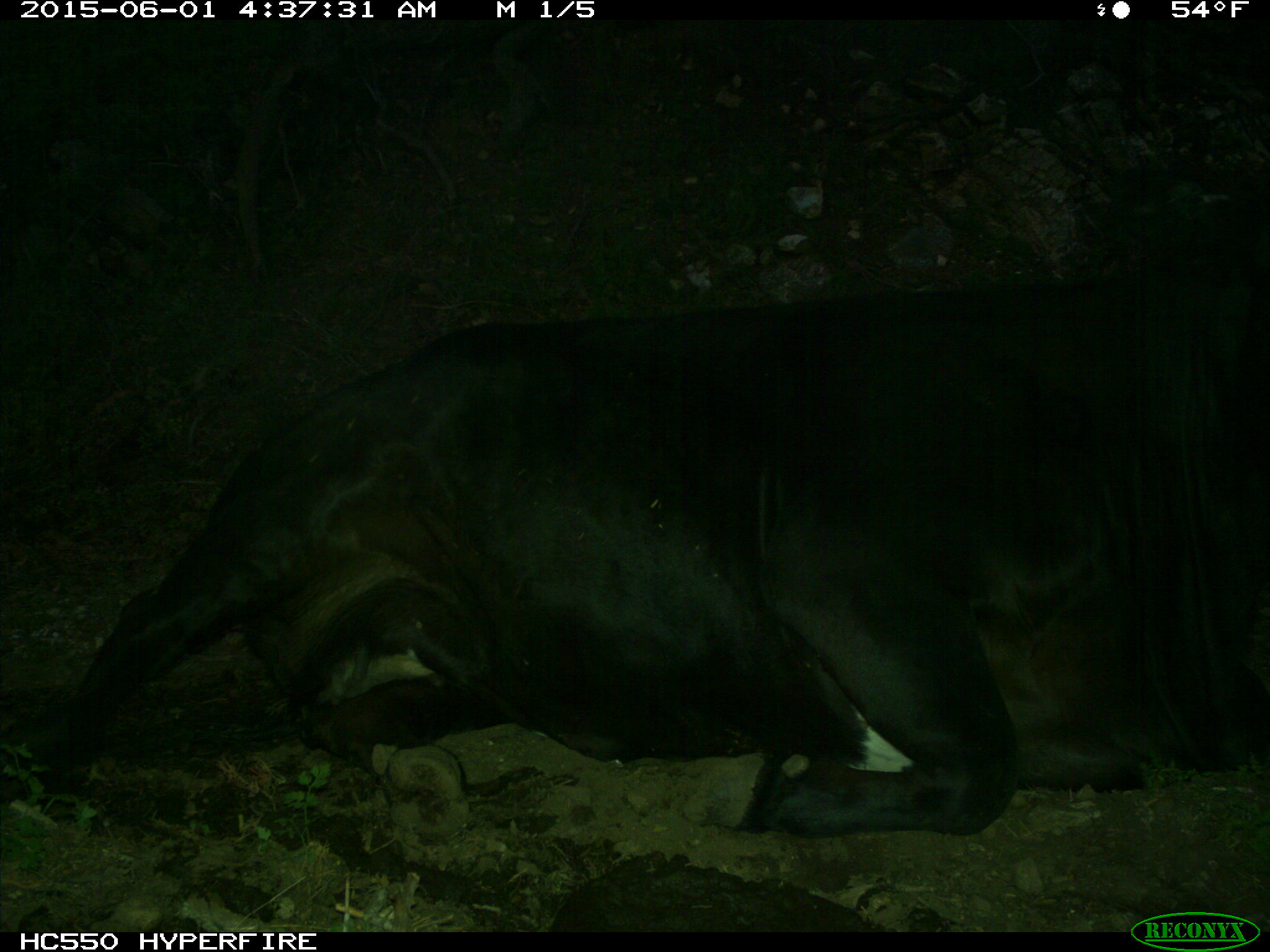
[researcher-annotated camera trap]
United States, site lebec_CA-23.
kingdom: Animalia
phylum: Chordata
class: Mammalia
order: Artiodactyla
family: Bovidae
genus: Bos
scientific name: Bos taurus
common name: domestic cow